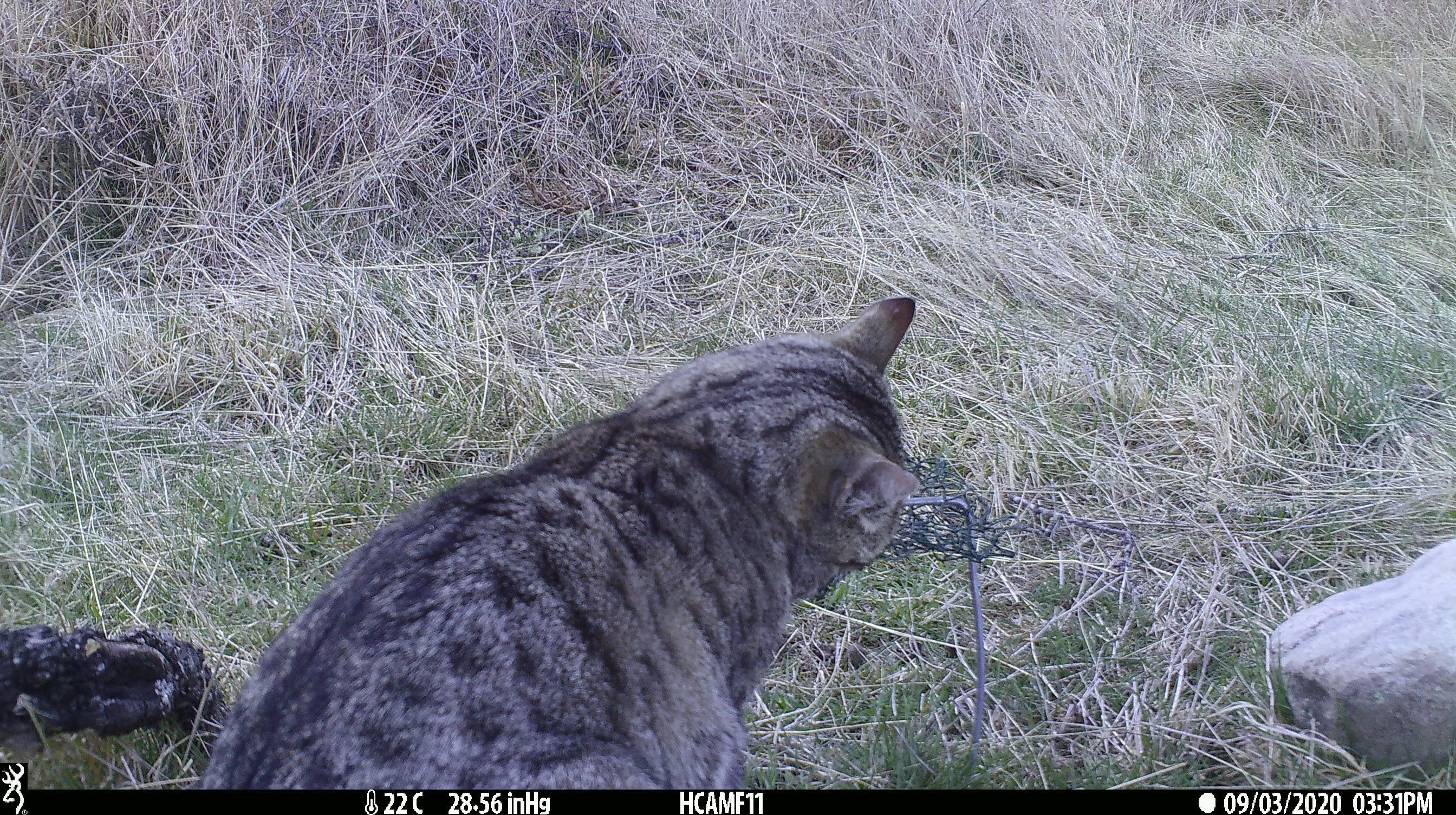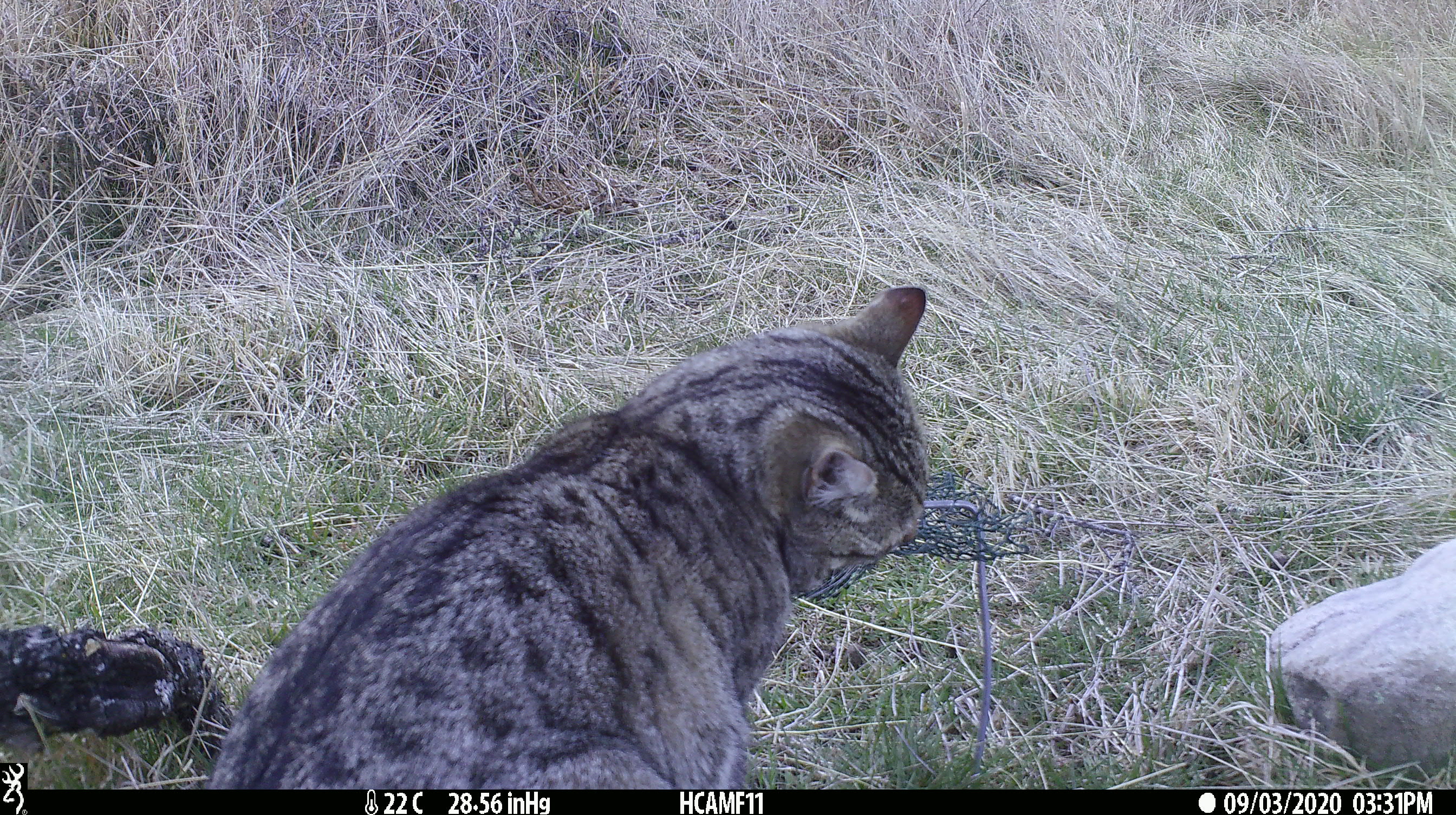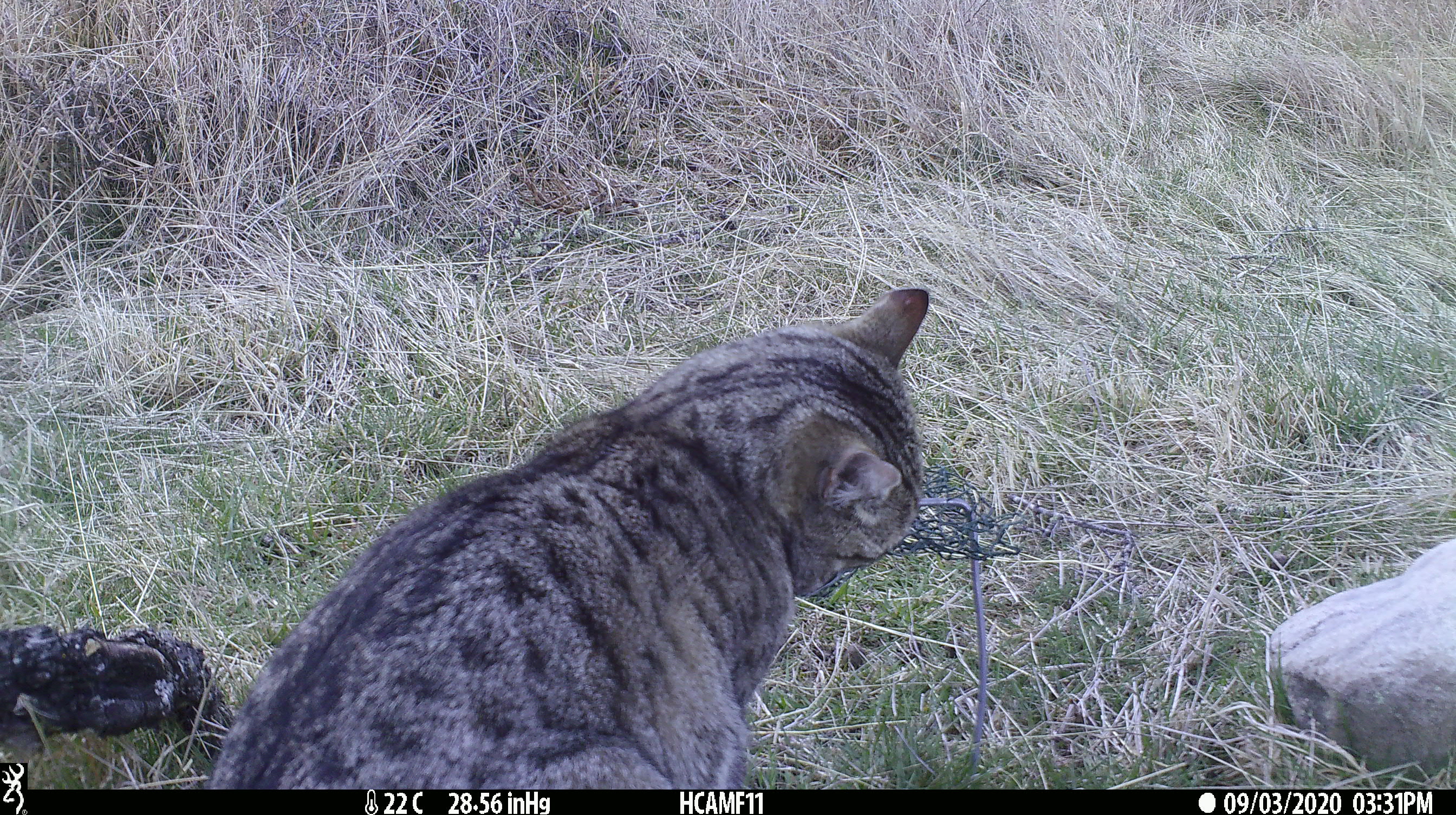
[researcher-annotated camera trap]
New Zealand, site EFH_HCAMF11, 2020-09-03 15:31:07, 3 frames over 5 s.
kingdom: Animalia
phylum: Chordata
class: Mammalia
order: Carnivora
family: Felidae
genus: Felis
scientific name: Felis catus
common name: domestic cat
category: cat